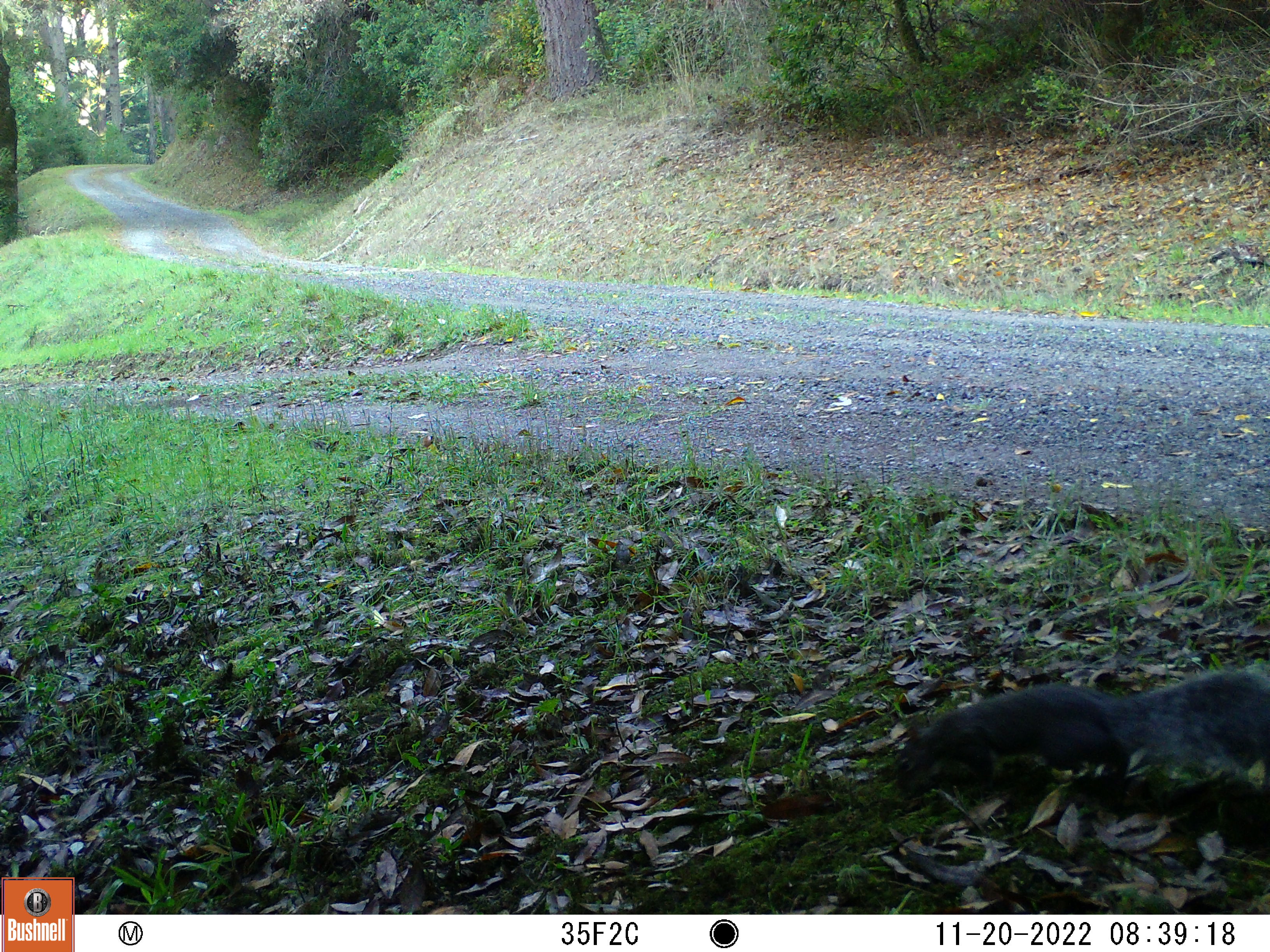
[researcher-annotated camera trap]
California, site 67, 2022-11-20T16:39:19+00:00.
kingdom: Animalia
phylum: Chordata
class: Mammalia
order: Rodentia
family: Sciuridae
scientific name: Sciuridae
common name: squirrel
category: unknown squirrel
Unknown squirrel (squirrel) (Sciuridae).